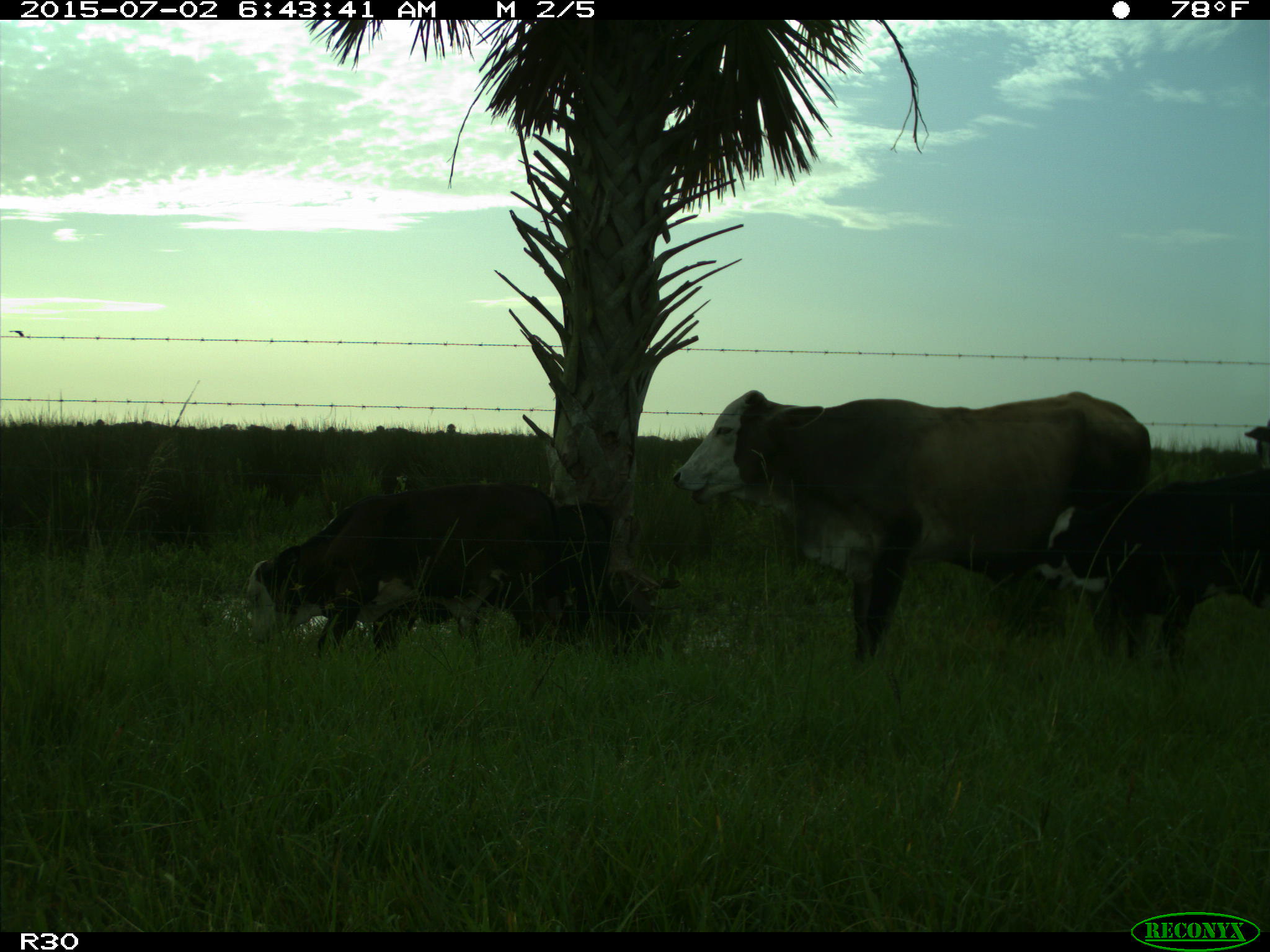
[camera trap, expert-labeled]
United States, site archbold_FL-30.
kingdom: Animalia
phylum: Chordata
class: Mammalia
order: Artiodactyla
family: Bovidae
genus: Bos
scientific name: Bos taurus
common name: domestic cow